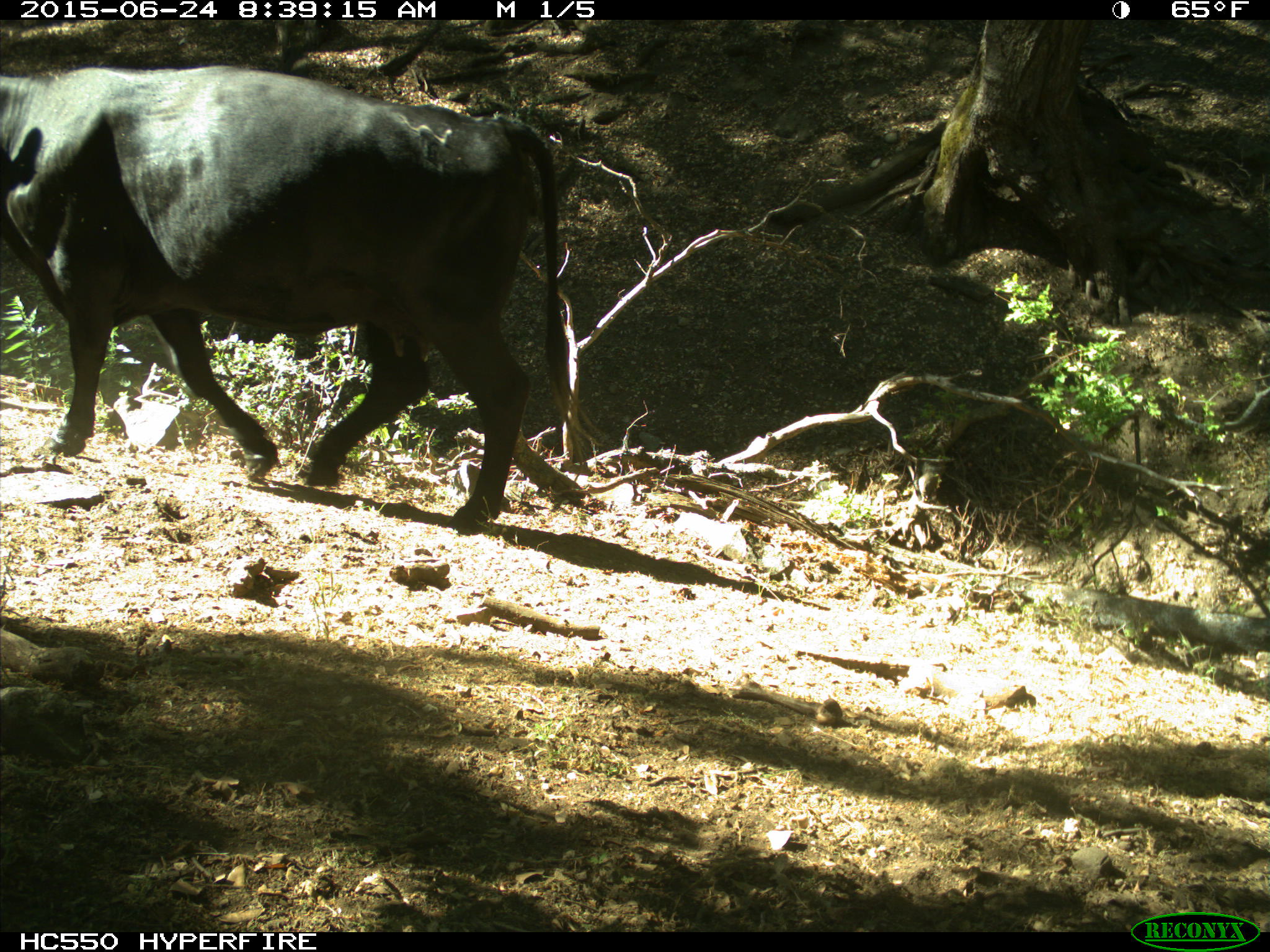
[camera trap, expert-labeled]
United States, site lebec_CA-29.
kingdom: Animalia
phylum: Chordata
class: Mammalia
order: Artiodactyla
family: Bovidae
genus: Bos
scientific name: Bos taurus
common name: domestic cow